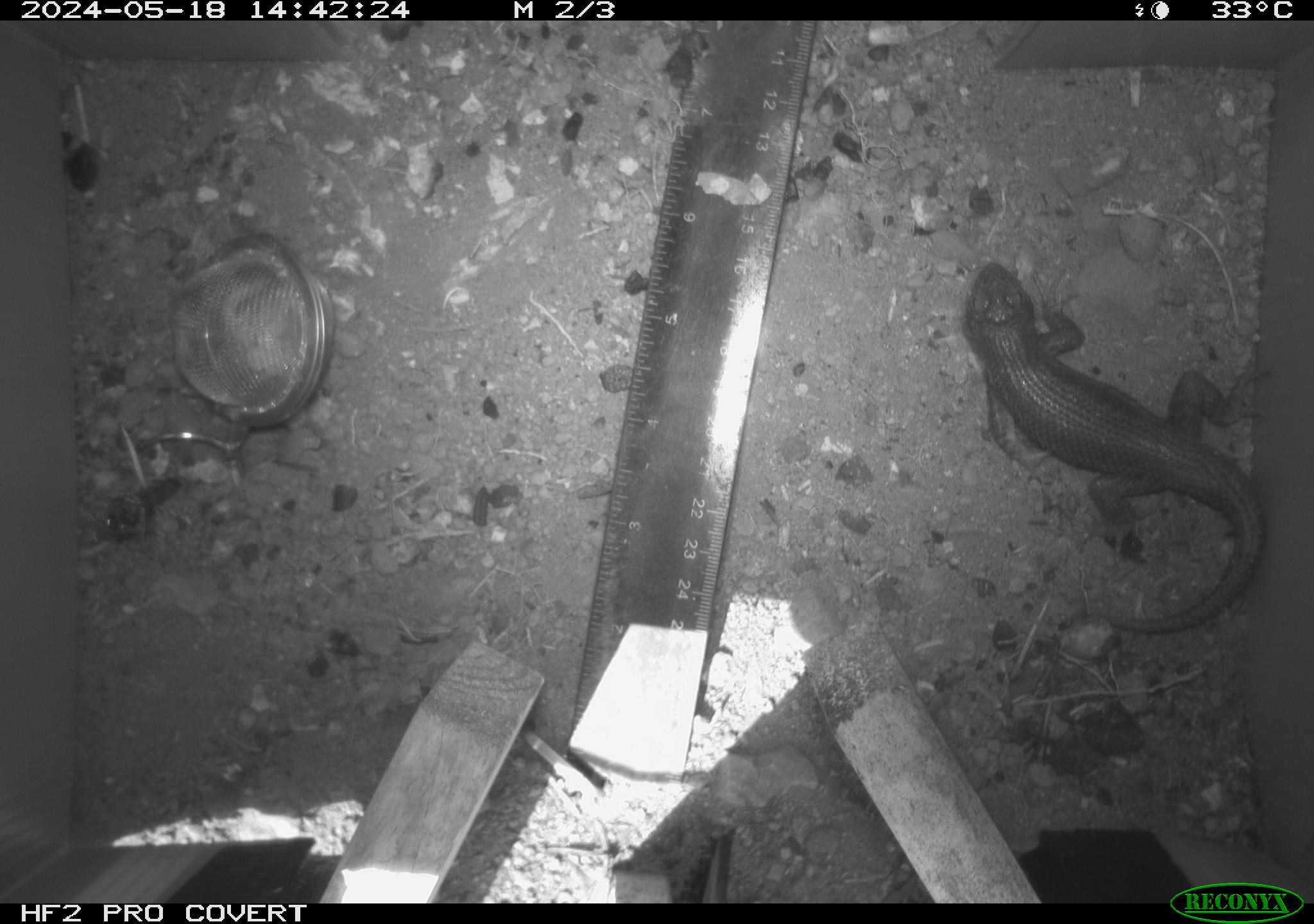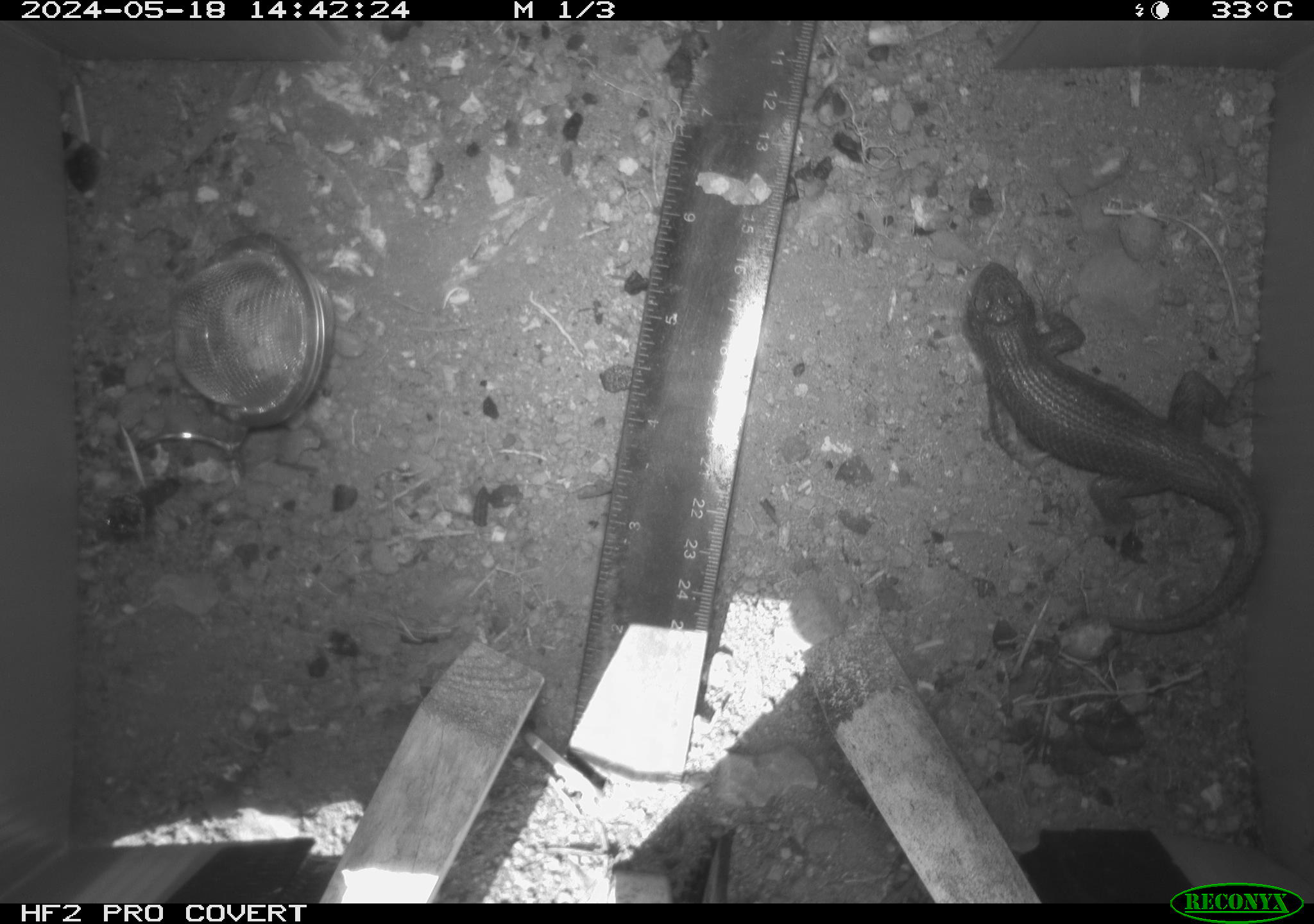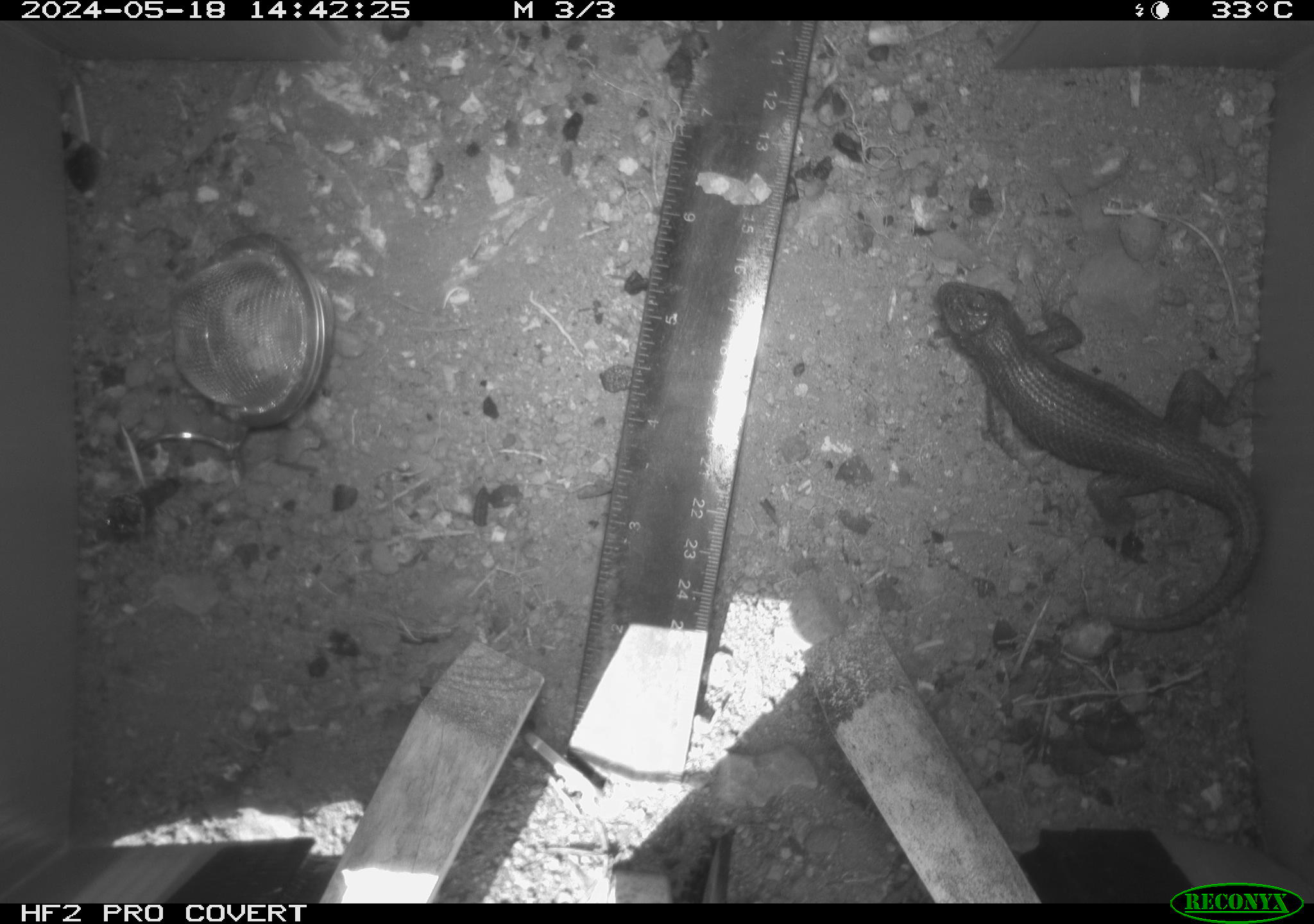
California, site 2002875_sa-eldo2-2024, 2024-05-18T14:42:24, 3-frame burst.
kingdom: Animalia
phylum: Chordata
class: Reptilia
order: Squamata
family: Phrynosomatidae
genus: Sceloporus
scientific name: Sceloporus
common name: spiny lizards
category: sceloporus species